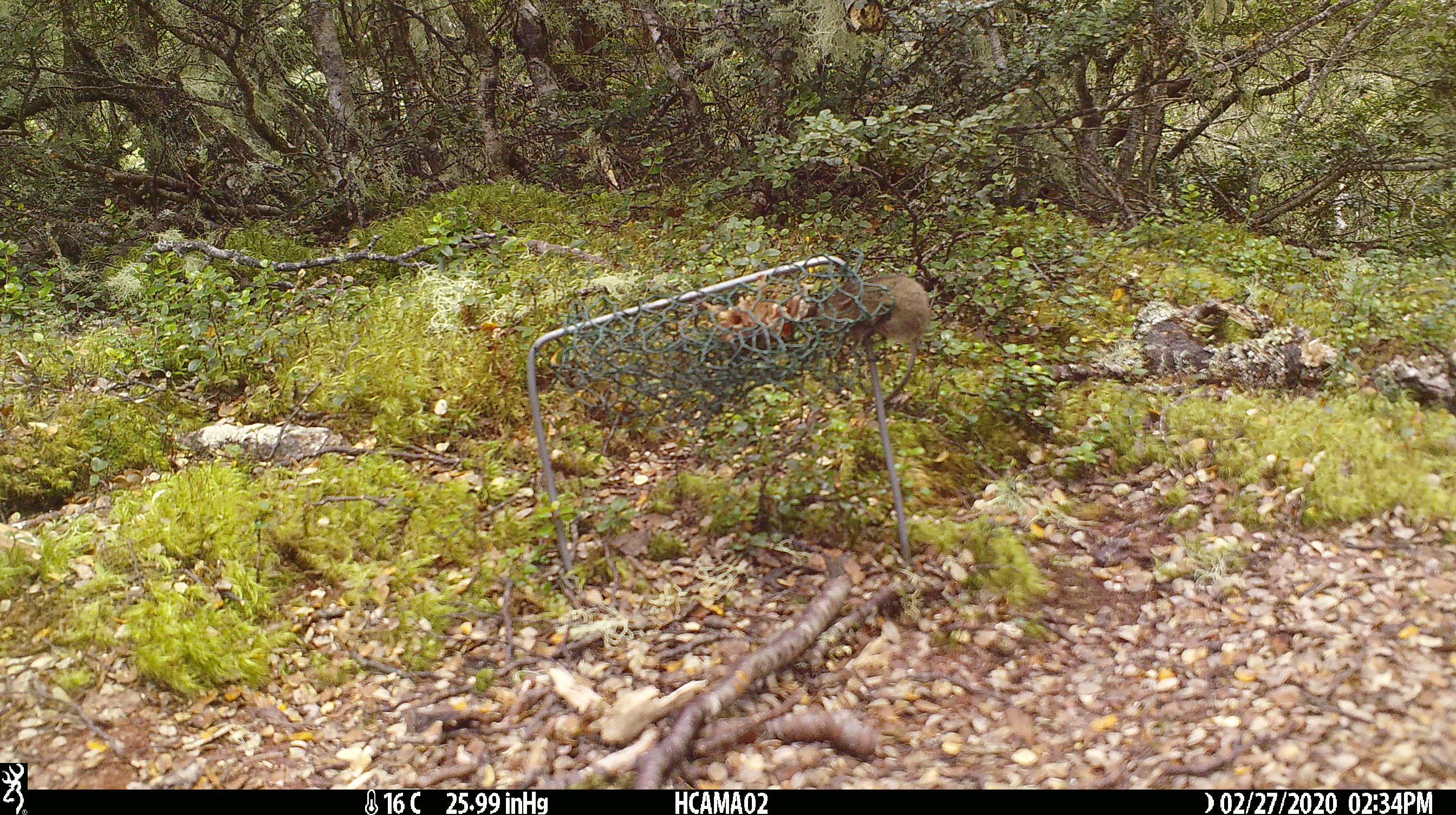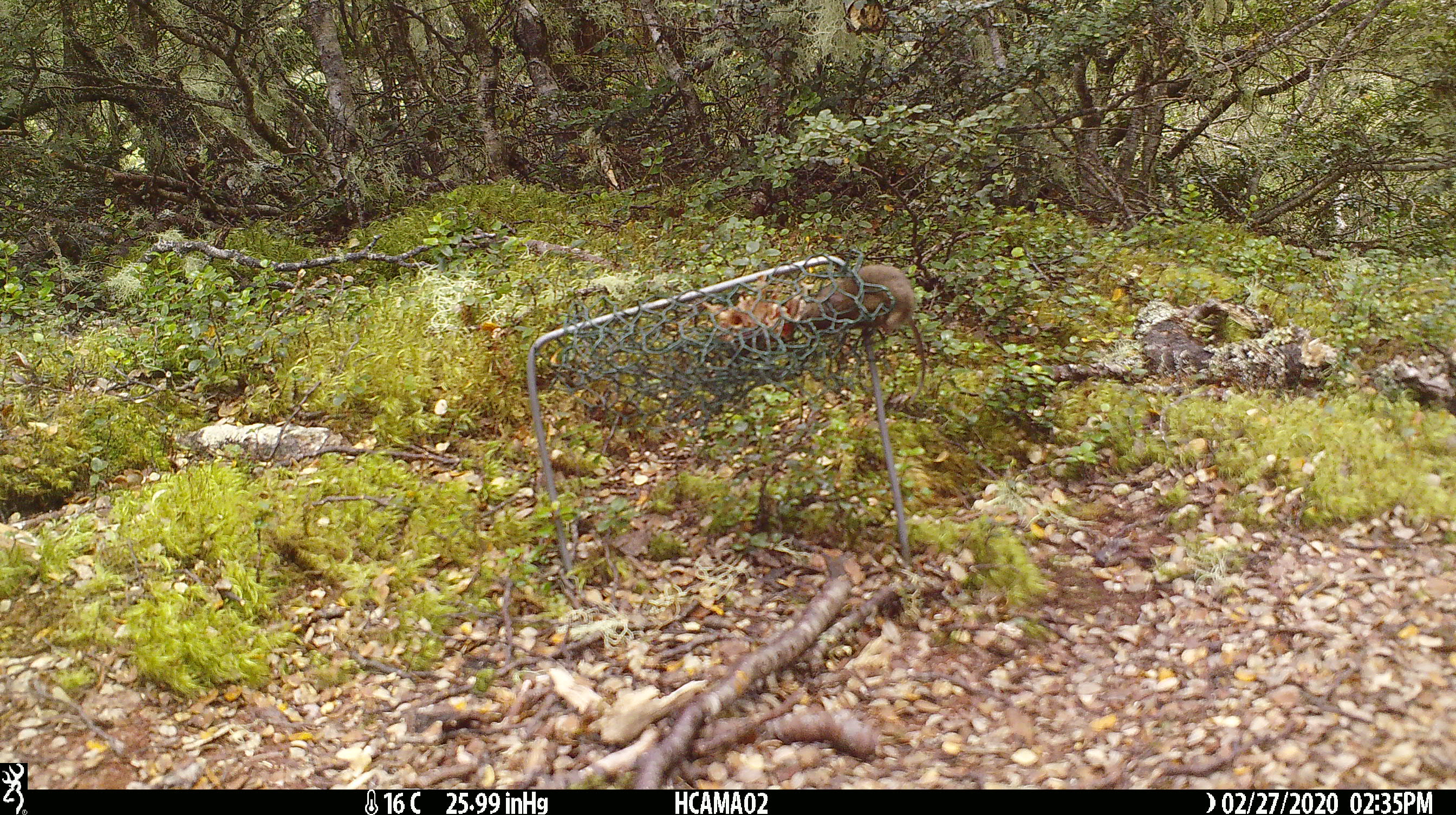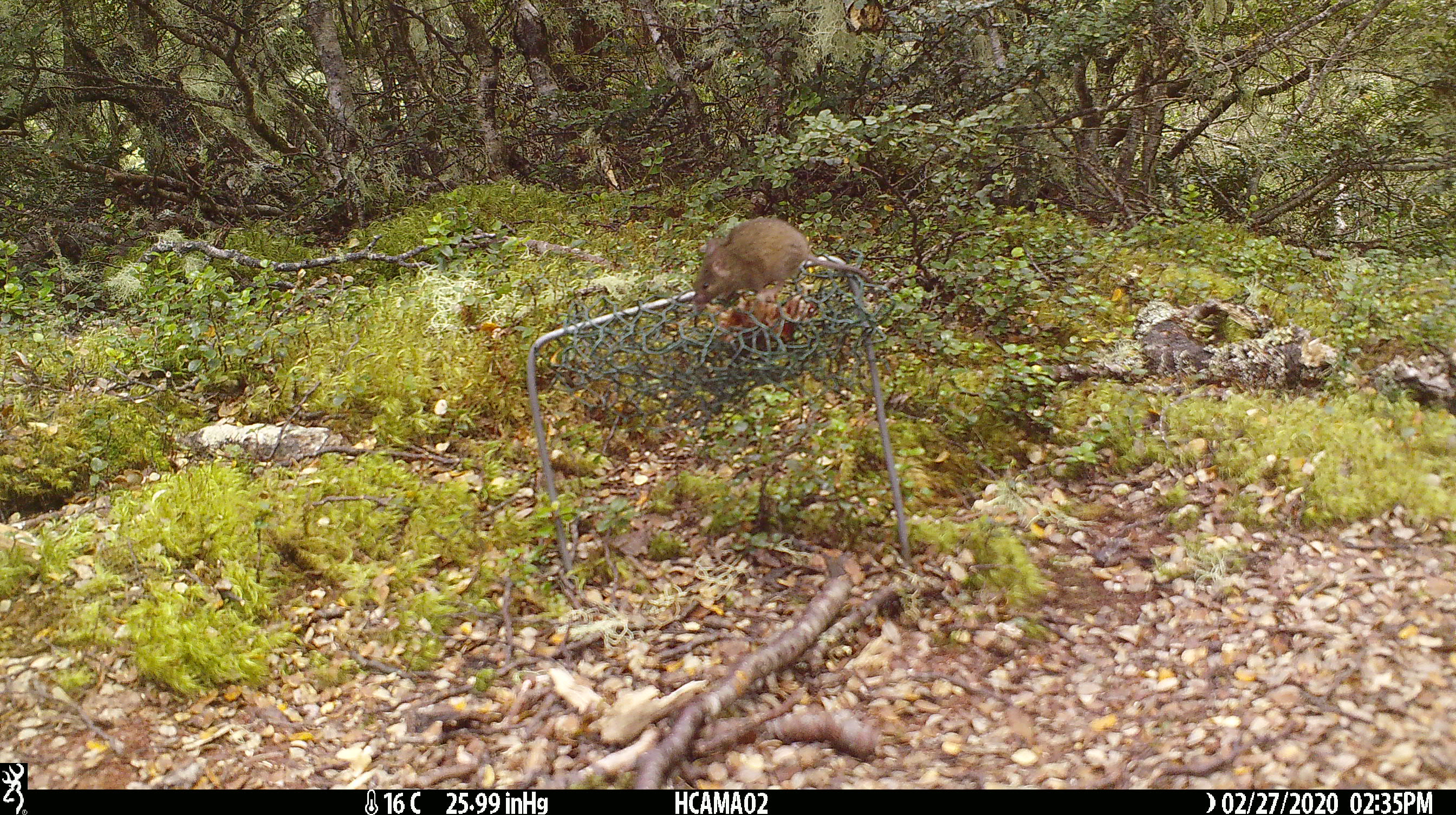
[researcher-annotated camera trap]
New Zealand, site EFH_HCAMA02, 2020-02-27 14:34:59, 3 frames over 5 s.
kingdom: Animalia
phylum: Chordata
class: Mammalia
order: Rodentia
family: Muridae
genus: Mus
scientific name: Mus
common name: mouse